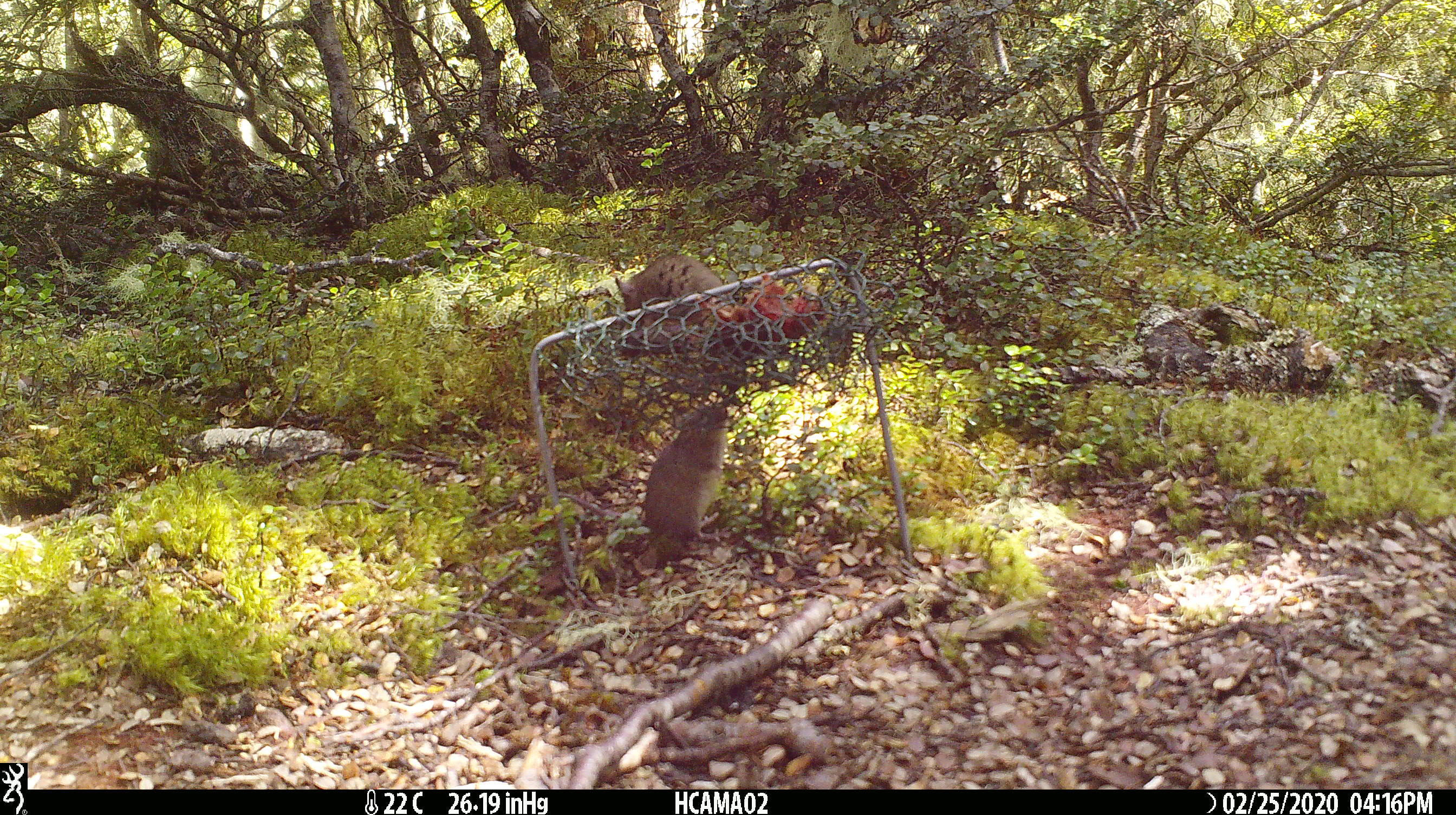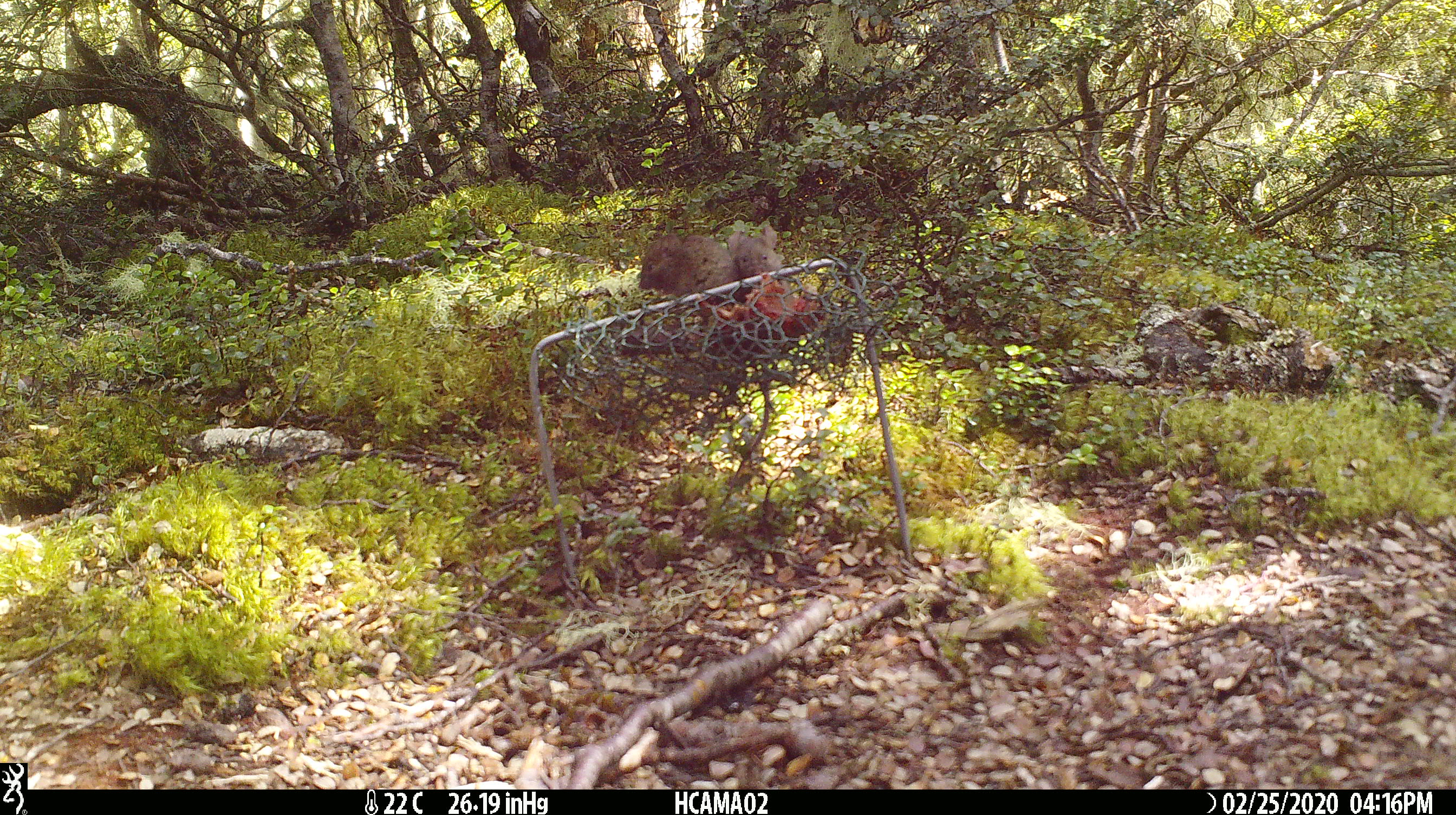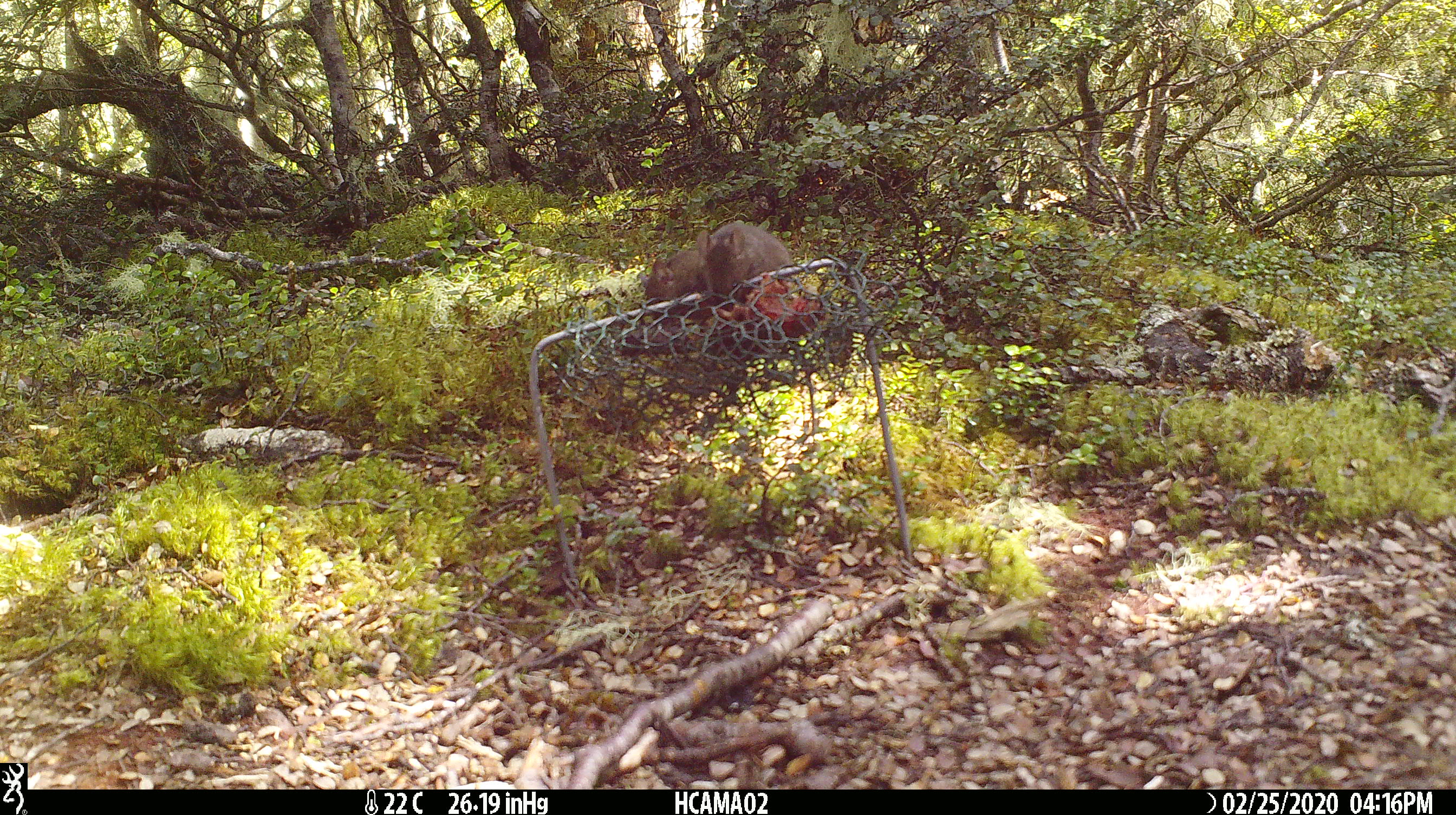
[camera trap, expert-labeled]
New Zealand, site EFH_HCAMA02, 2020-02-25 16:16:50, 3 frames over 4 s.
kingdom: Animalia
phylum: Chordata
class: Mammalia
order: Rodentia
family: Muridae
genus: Mus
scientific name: Mus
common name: mouse